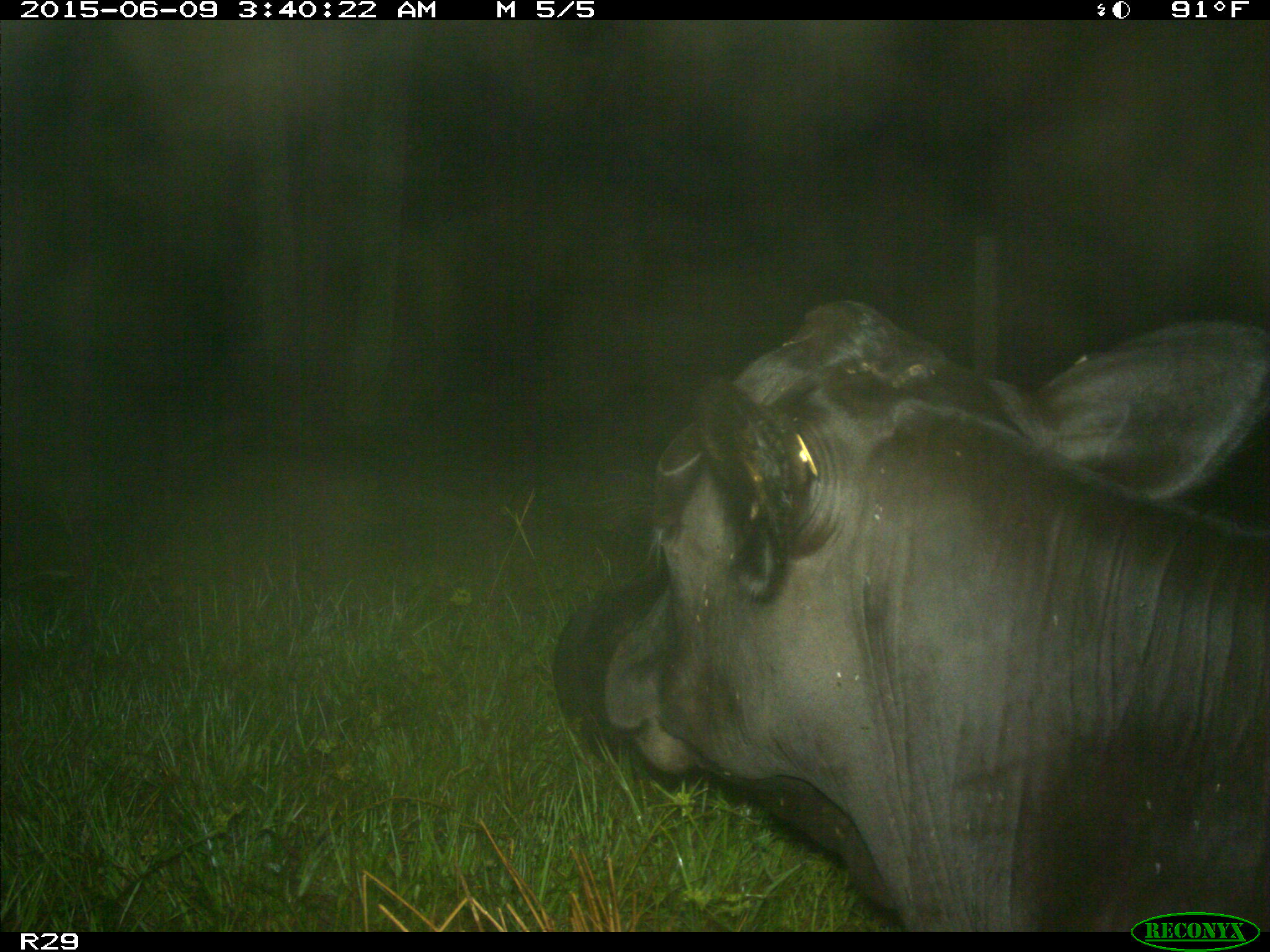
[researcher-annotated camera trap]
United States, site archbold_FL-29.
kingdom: Animalia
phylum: Chordata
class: Mammalia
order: Artiodactyla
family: Bovidae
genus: Bos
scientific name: Bos taurus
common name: domestic cow